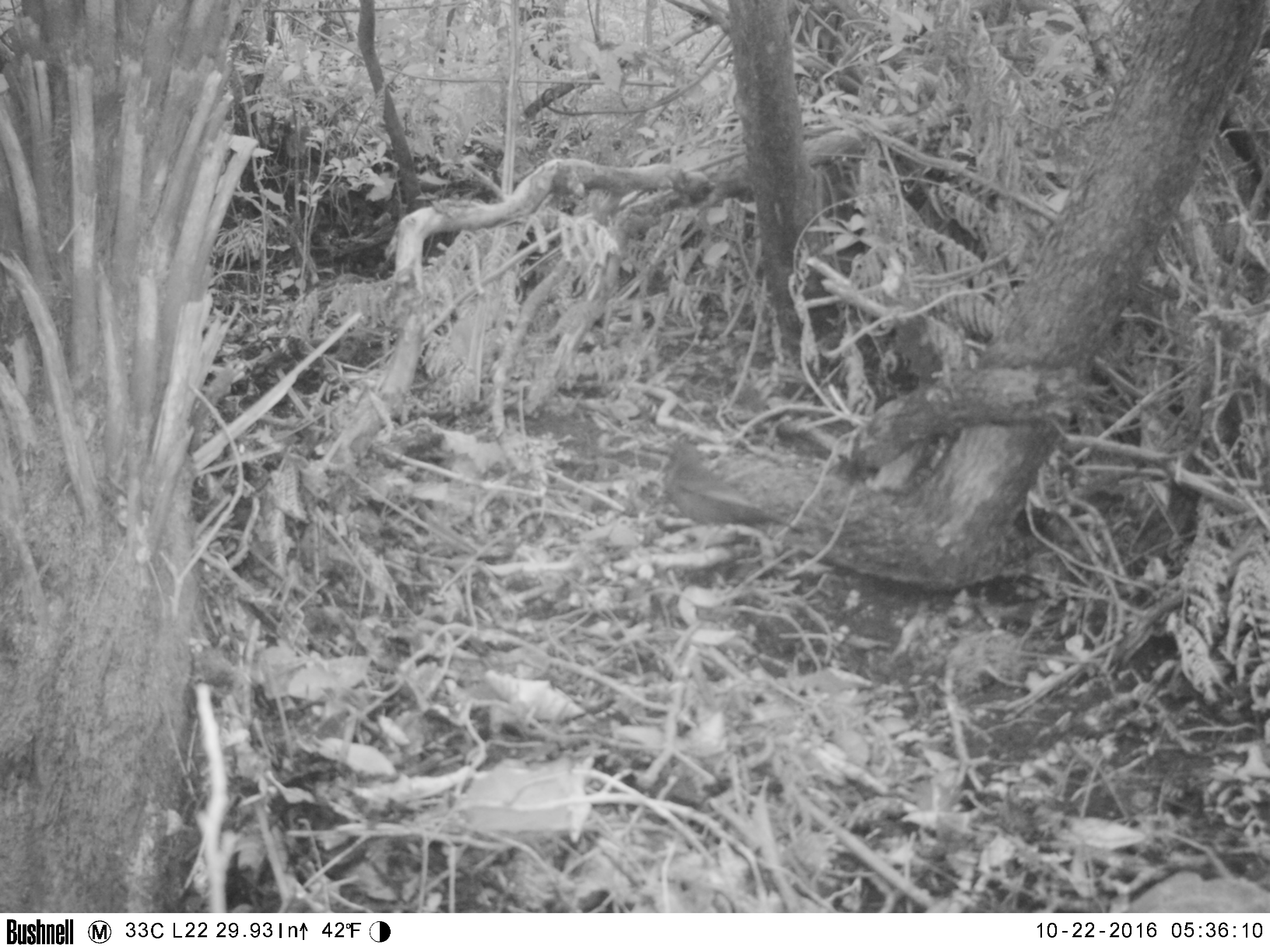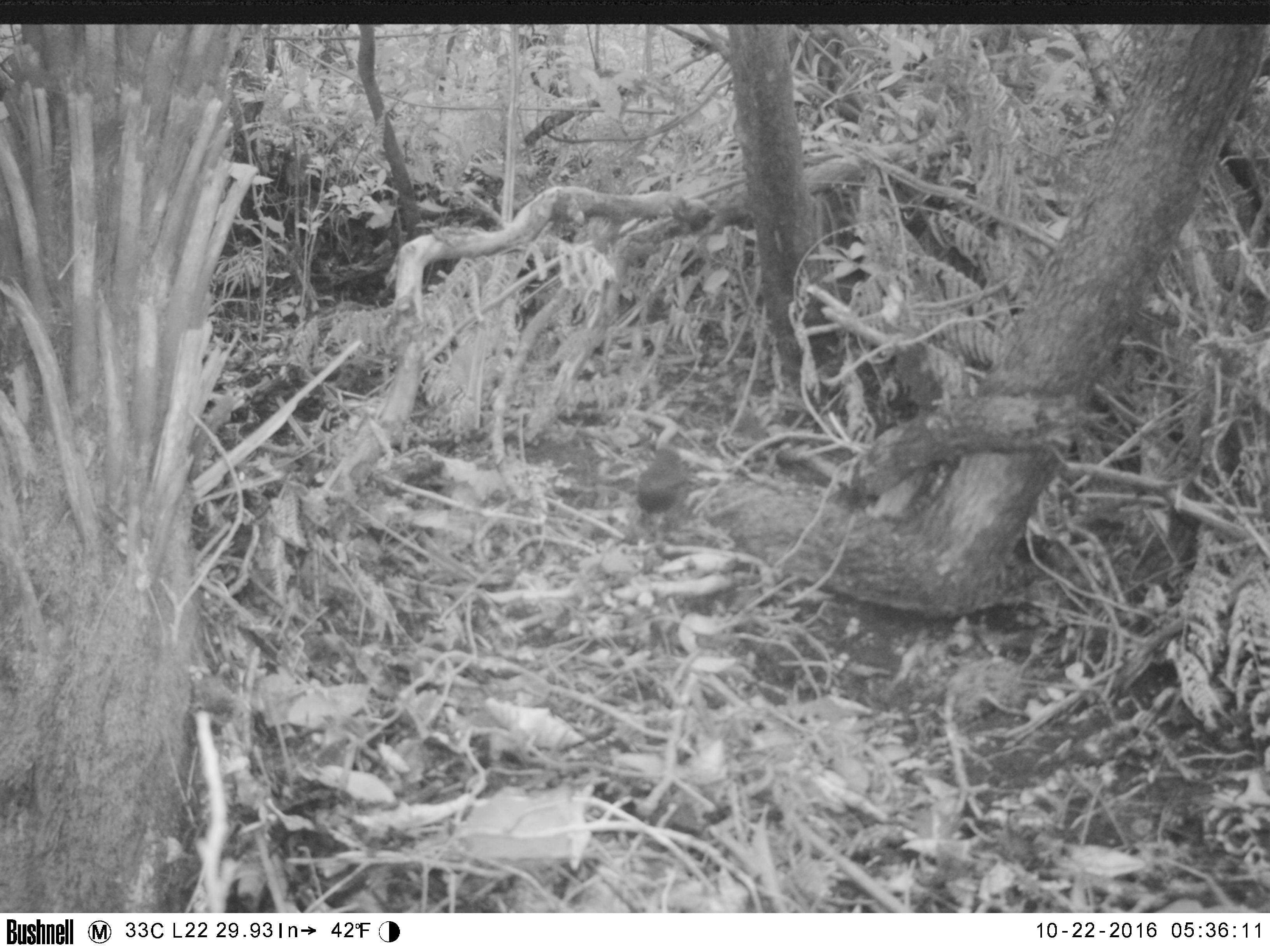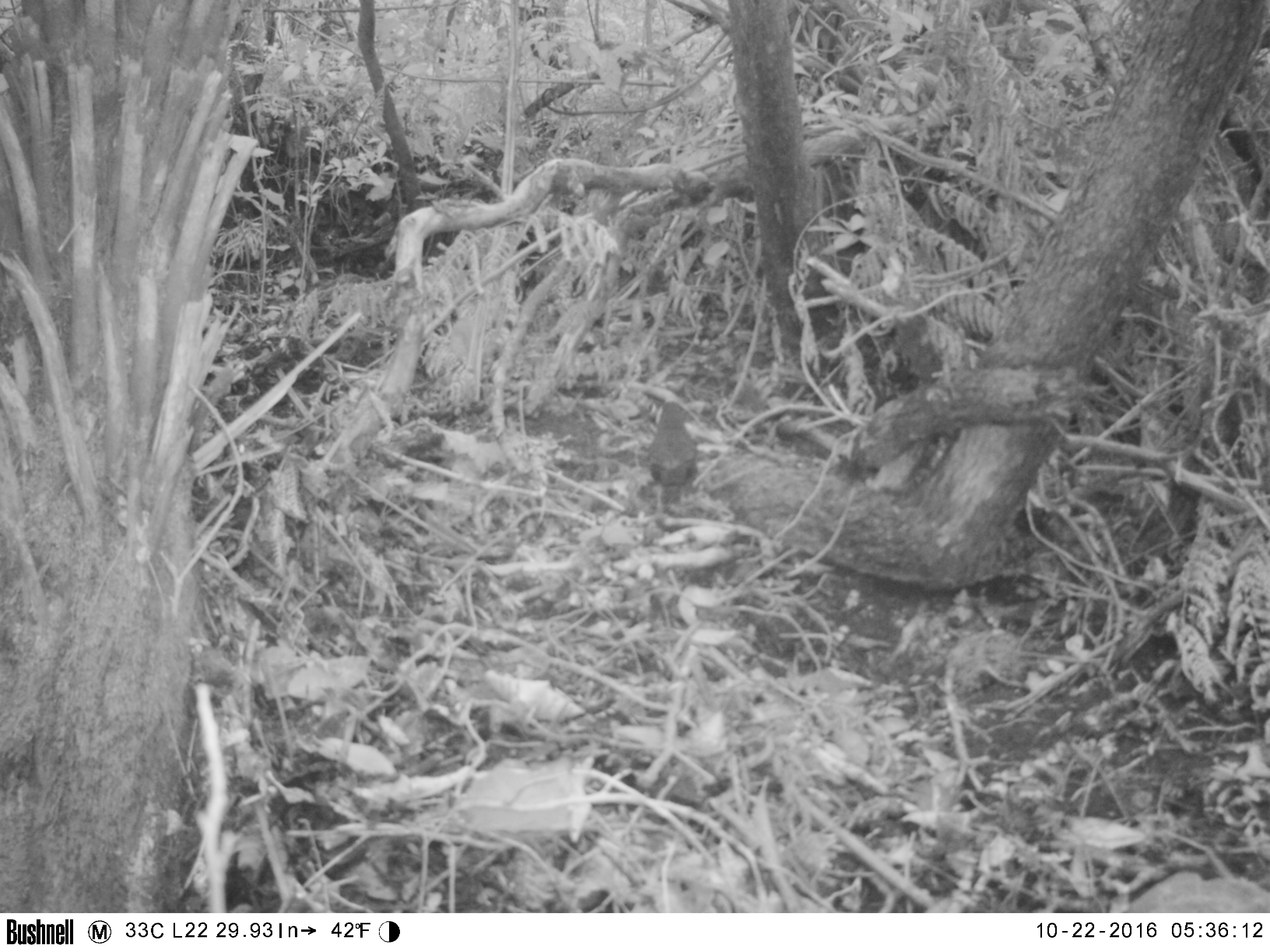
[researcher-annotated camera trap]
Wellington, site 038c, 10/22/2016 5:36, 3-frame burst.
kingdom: Animalia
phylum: Chordata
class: Aves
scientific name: Aves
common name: bird